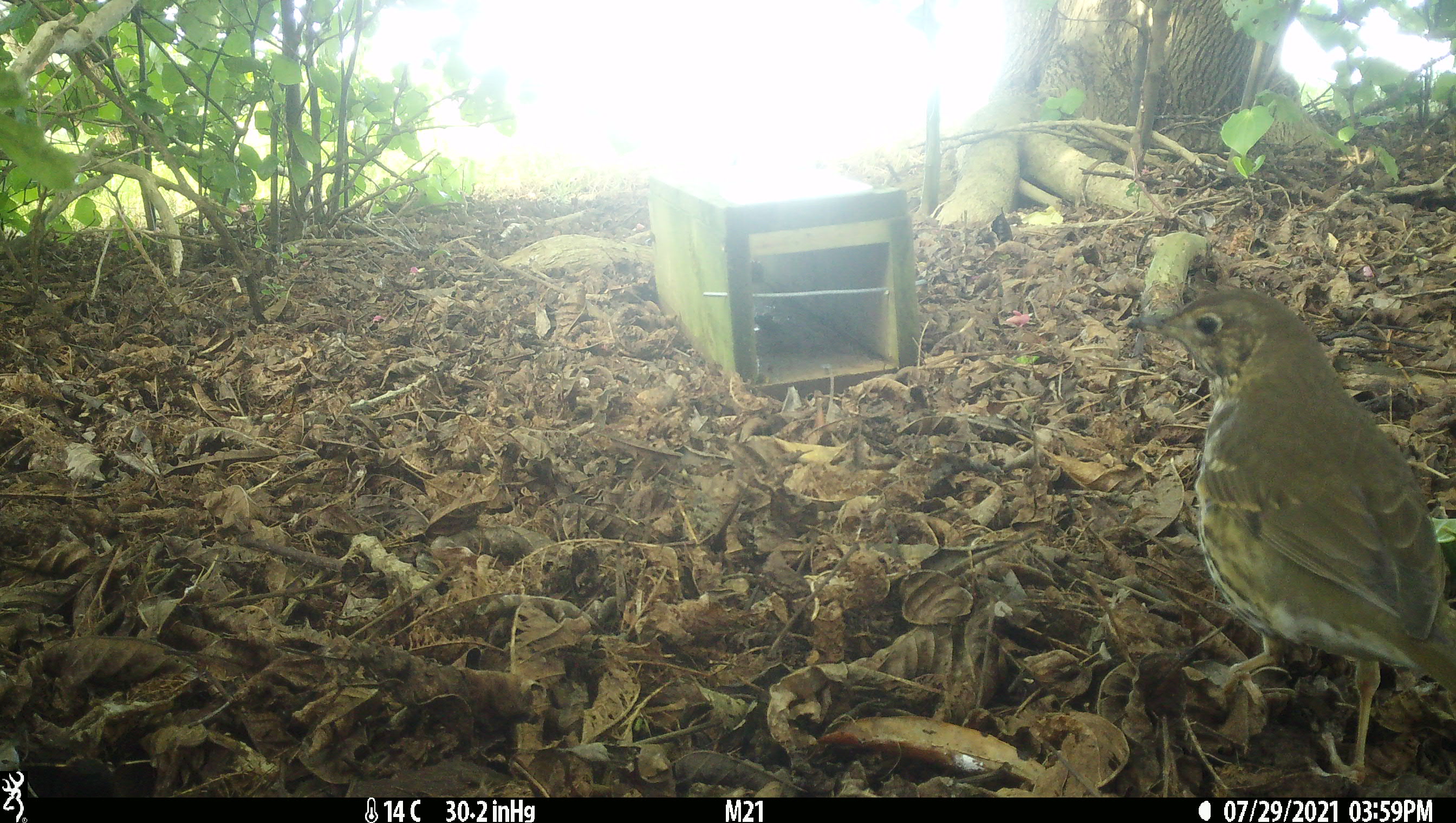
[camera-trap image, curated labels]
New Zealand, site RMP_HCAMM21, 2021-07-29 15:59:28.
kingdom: Animalia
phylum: Chordata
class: Aves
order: Passeriformes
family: Turdidae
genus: Turdus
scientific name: Turdus philomelos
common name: song thrush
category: thrush